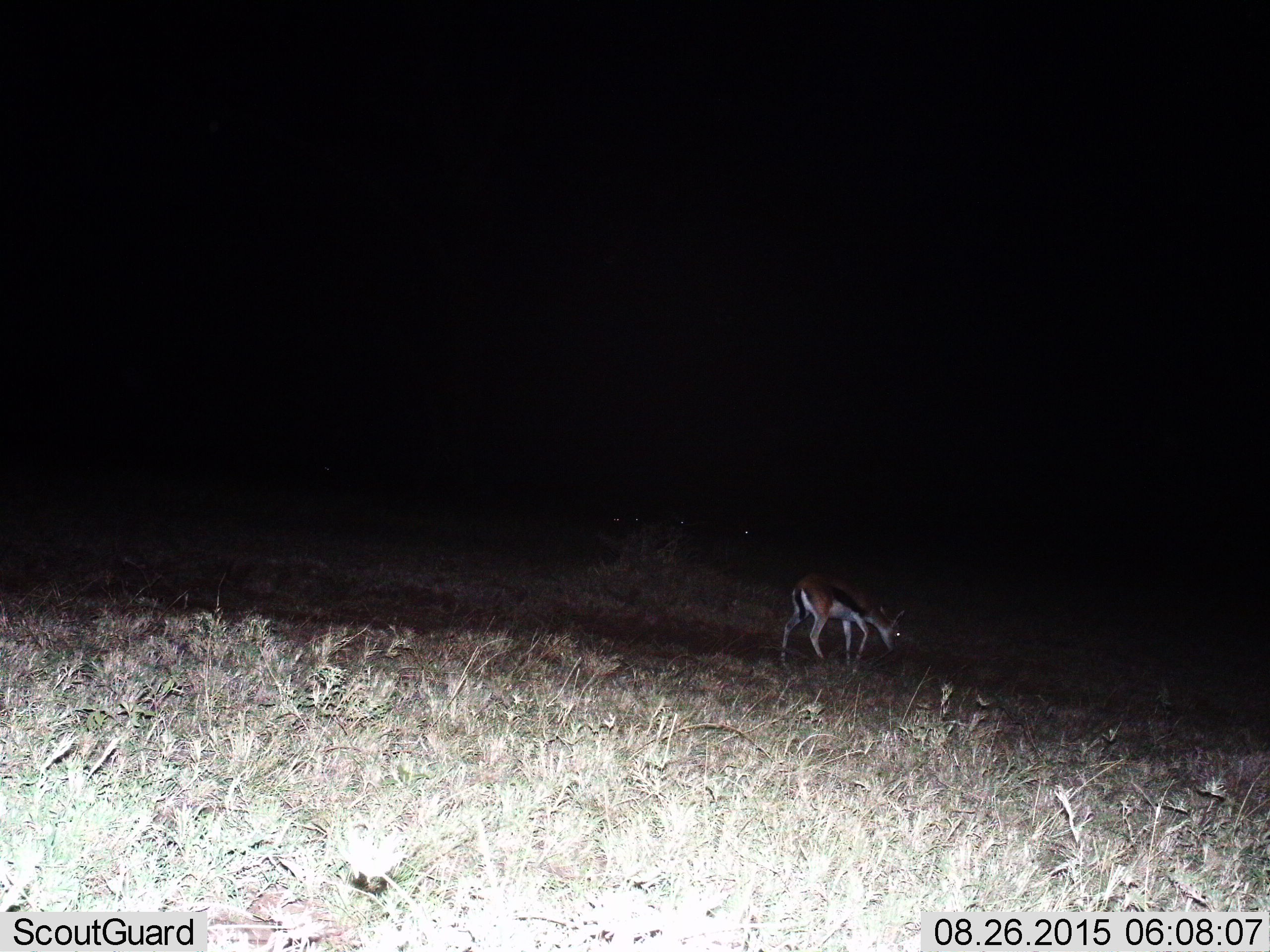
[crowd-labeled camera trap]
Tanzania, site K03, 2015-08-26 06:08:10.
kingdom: Animalia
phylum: Chordata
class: Mammalia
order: Artiodactyla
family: Bovidae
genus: Eudorcas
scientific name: Eudorcas thomsonii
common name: thomson's gazelle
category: gazellethomsons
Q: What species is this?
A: Gazellethomsons (thomson's gazelle) (Eudorcas thomsonii).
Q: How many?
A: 1.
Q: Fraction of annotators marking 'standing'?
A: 40%.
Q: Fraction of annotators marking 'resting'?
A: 0%.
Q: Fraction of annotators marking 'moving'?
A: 30%.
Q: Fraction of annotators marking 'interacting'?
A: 0%.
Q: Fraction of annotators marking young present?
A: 0%.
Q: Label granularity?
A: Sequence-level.